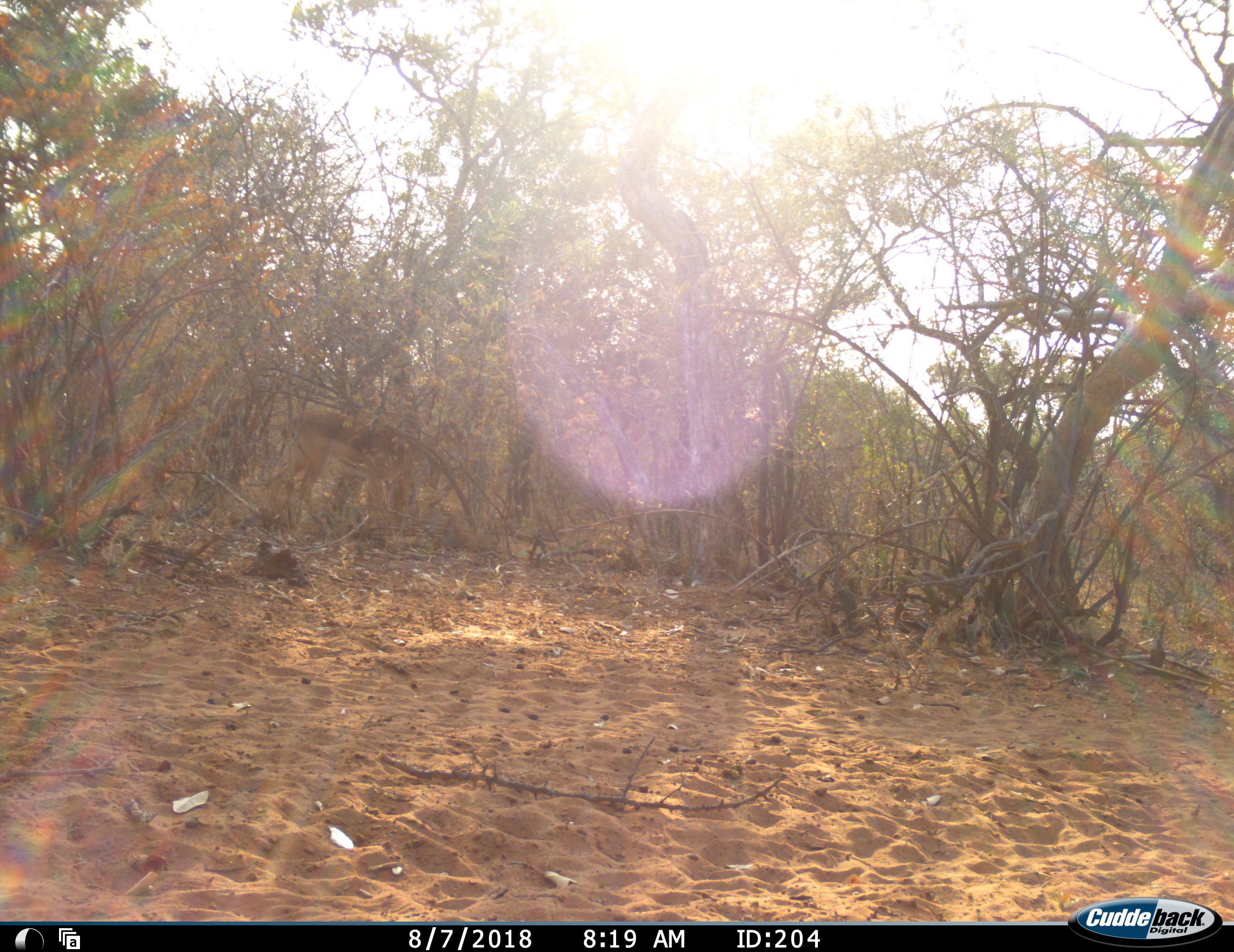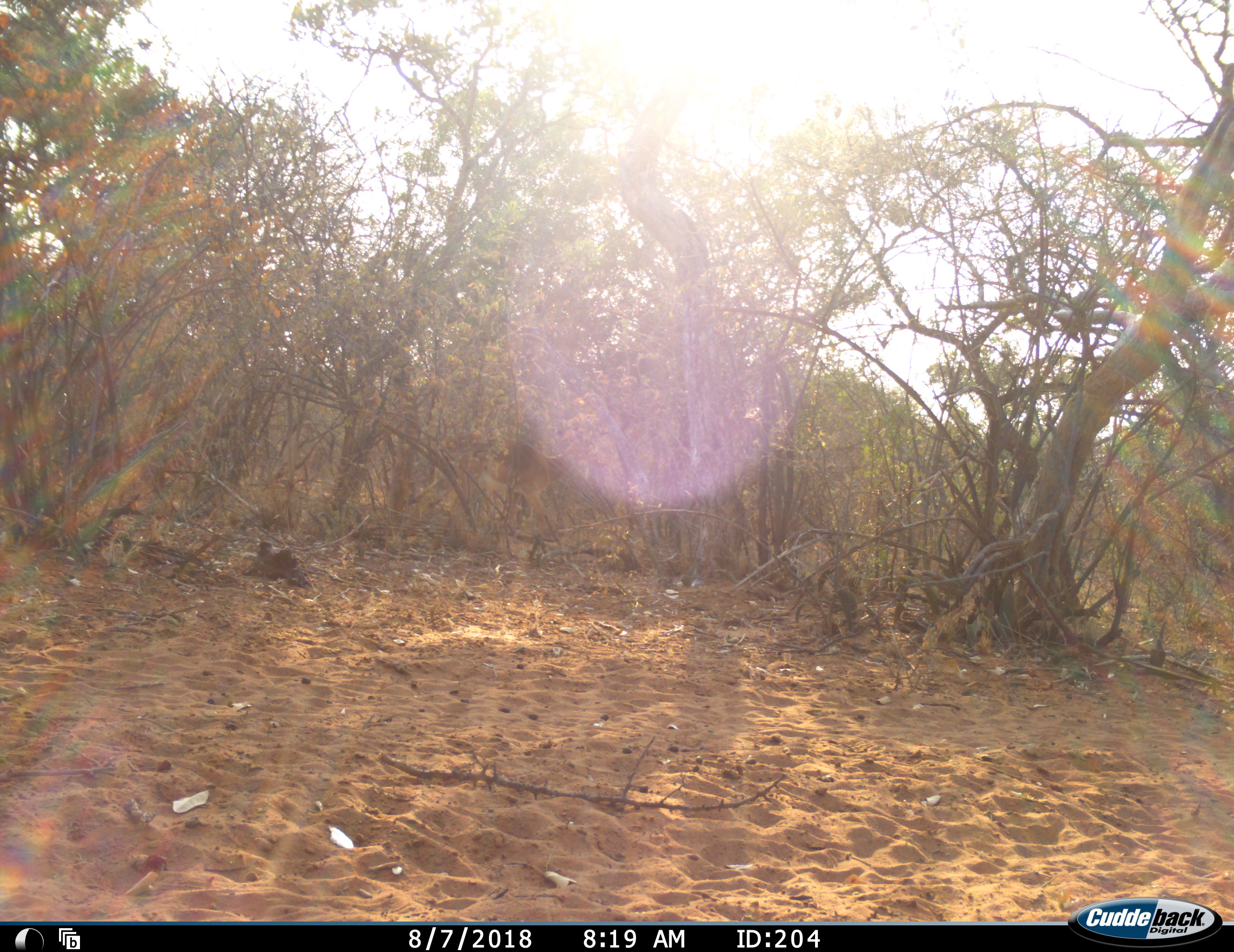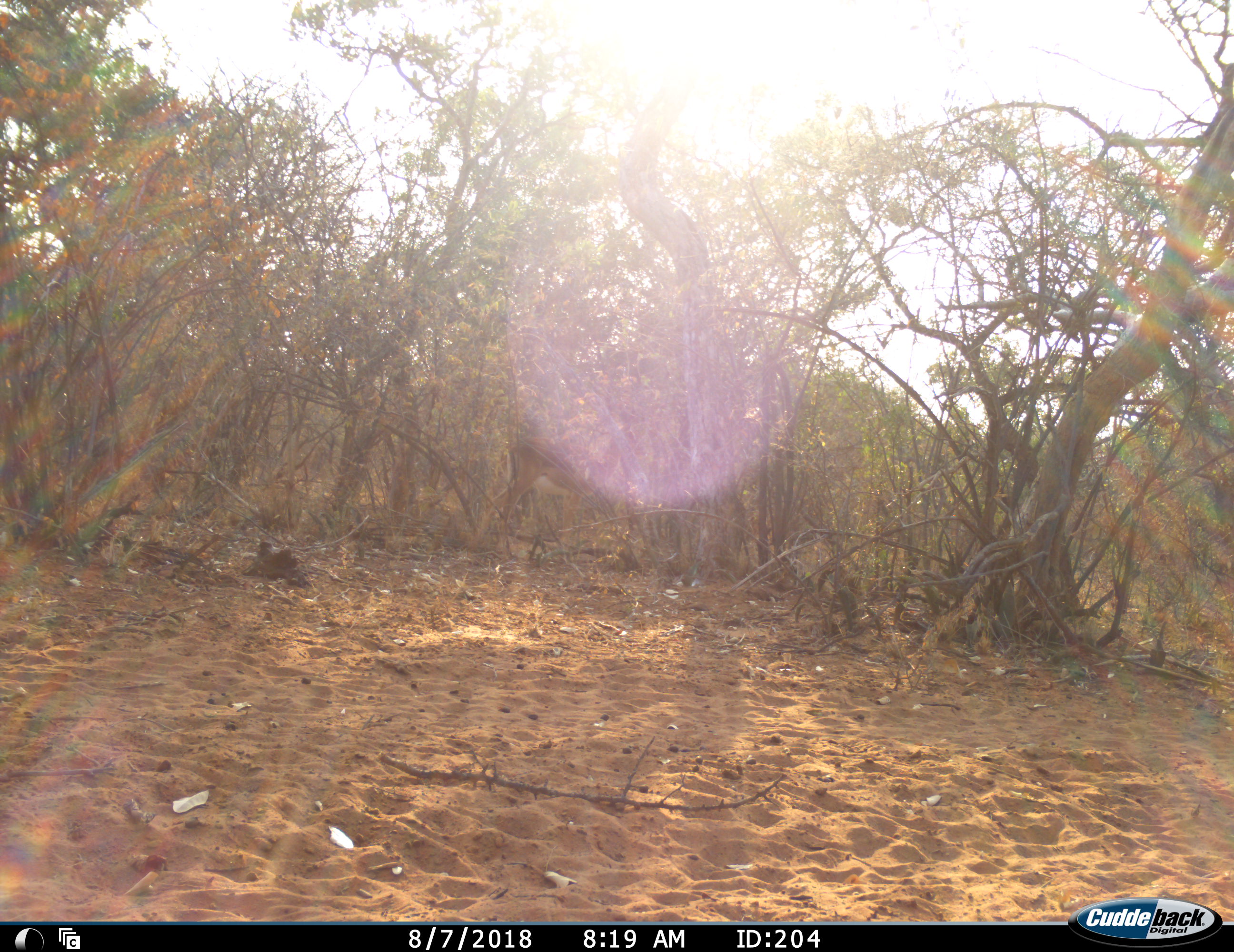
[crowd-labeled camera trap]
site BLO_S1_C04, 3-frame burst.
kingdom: Animalia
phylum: Chordata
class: Mammalia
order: Artiodactyla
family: Bovidae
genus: Aepyceros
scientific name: Aepyceros melampus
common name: impala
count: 1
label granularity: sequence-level